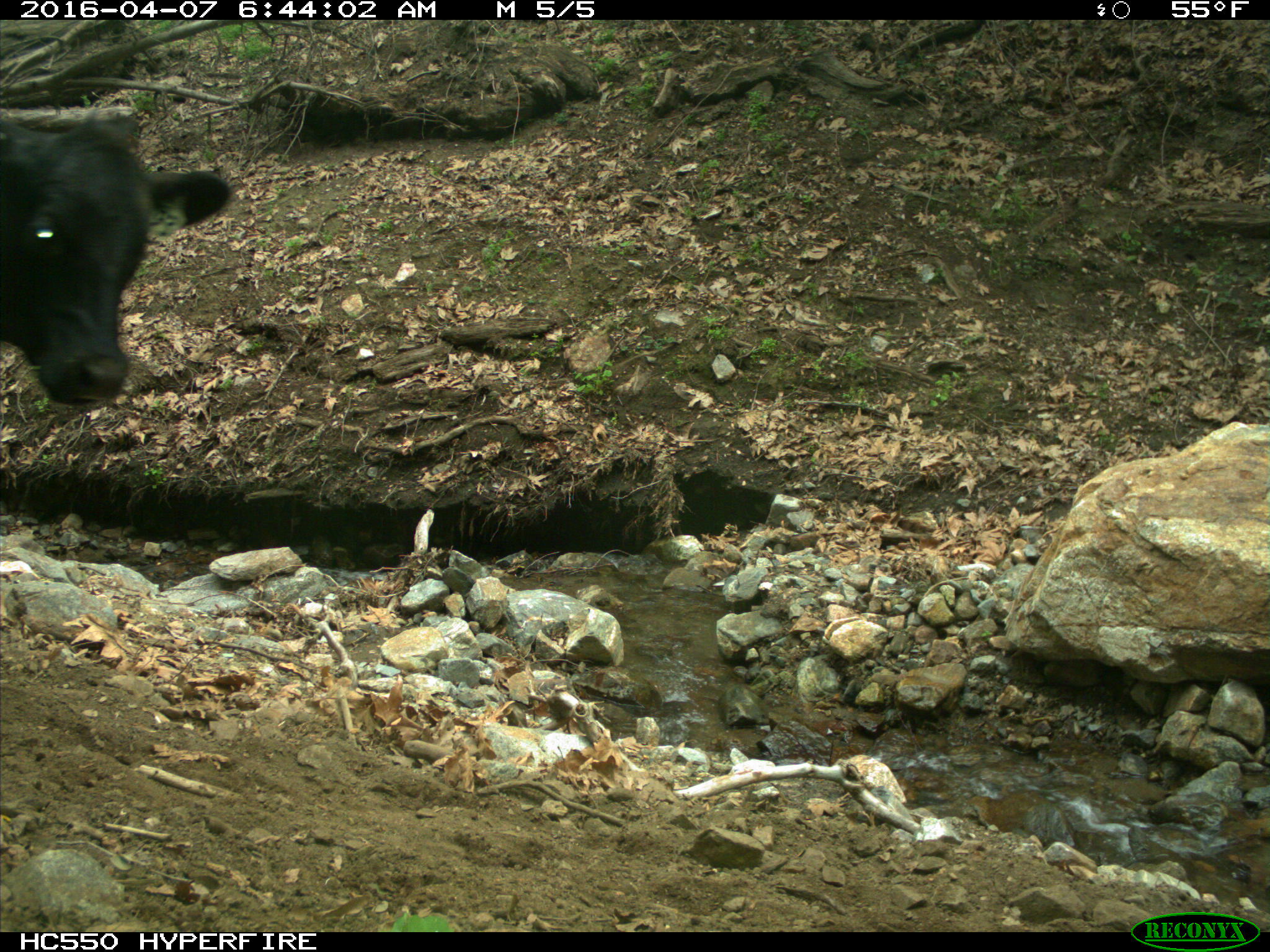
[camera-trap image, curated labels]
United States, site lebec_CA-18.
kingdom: Animalia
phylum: Chordata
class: Mammalia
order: Artiodactyla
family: Bovidae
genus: Bos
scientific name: Bos taurus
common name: domestic cow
Bos taurus (domestic cow).